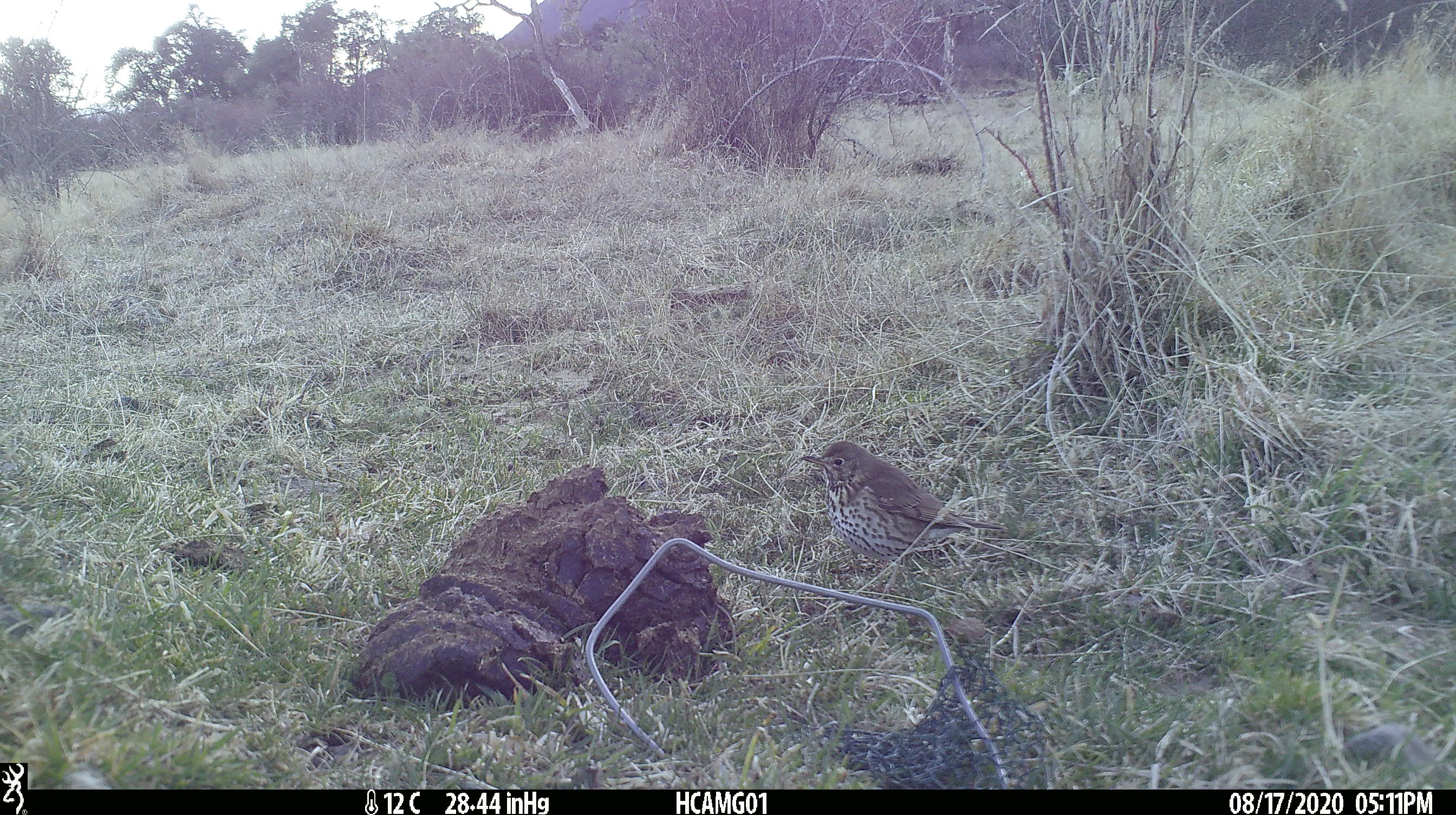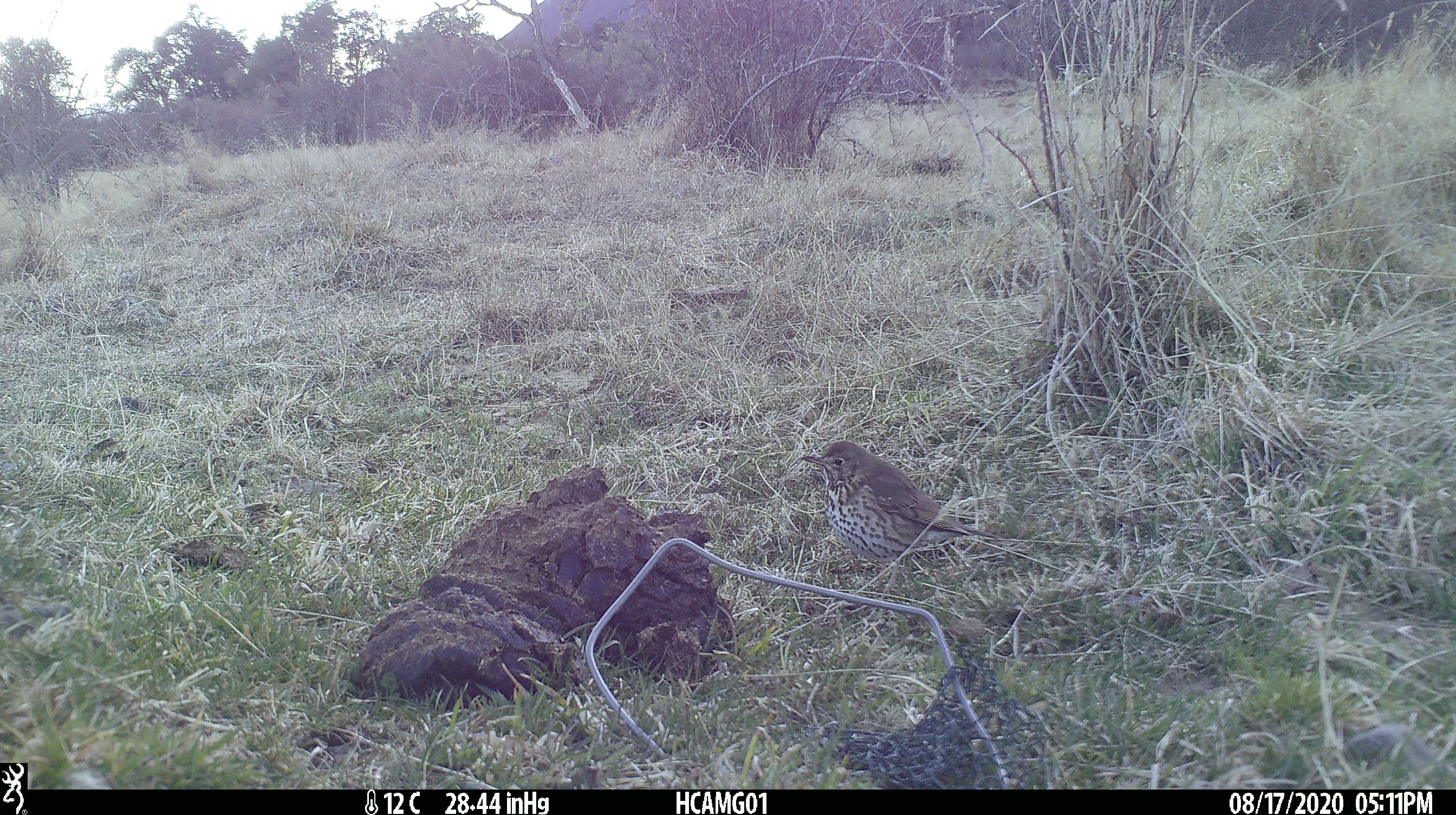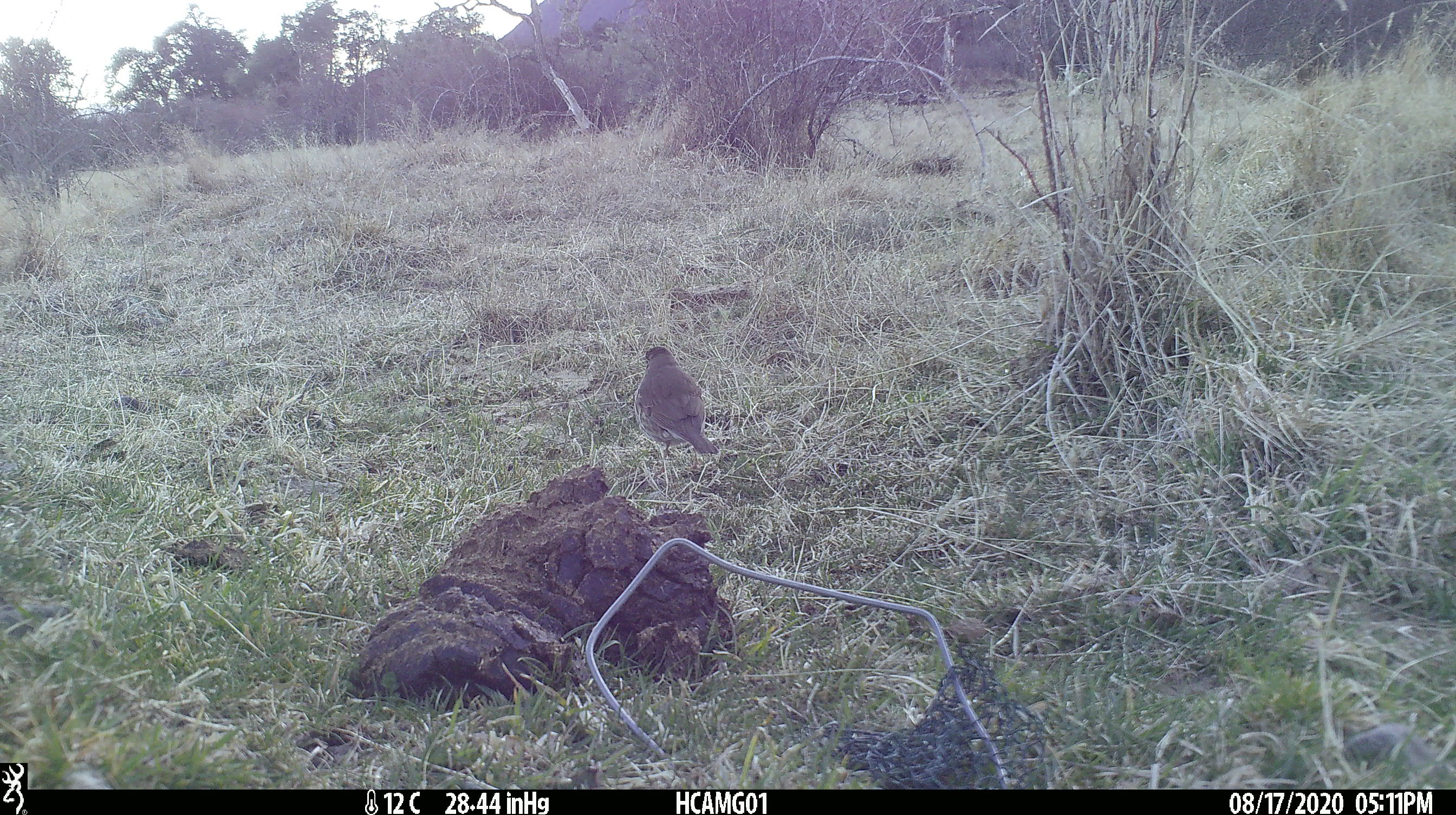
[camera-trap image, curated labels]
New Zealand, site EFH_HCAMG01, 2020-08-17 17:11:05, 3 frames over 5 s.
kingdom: Animalia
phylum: Chordata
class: Aves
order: Passeriformes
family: Turdidae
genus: Turdus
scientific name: Turdus philomelos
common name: song thrush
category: thrush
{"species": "thrush (song thrush) (Turdus philomelos)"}